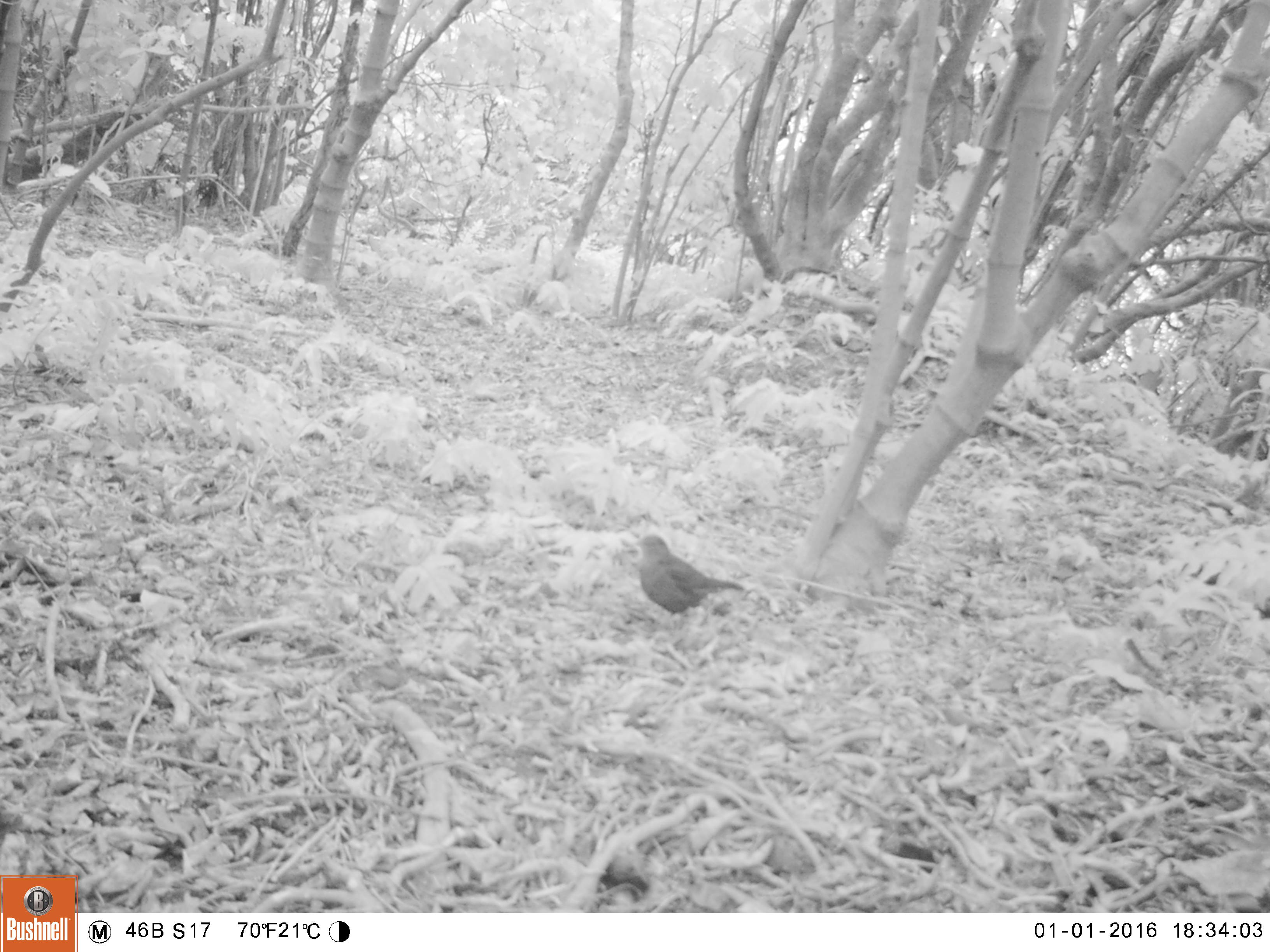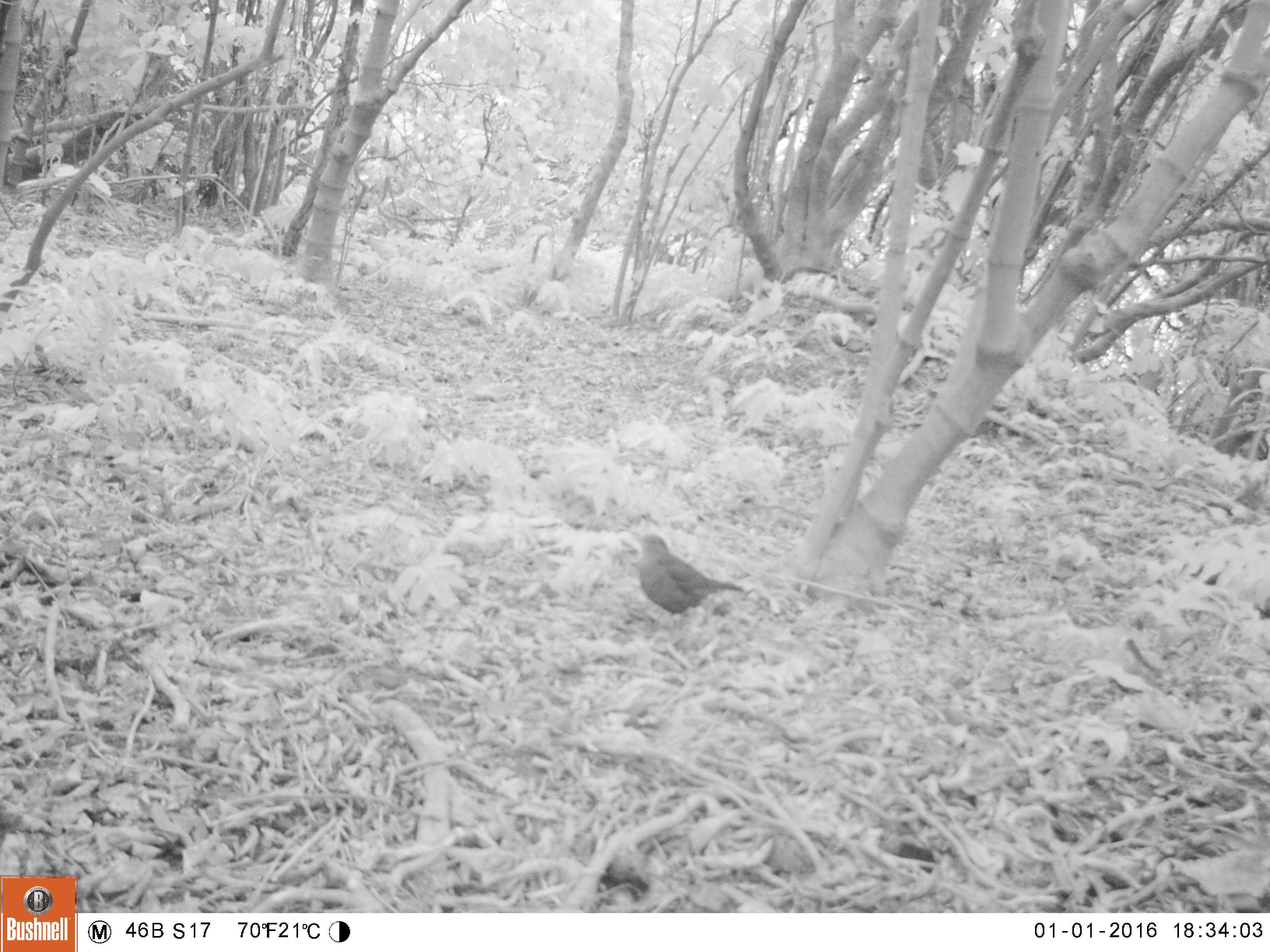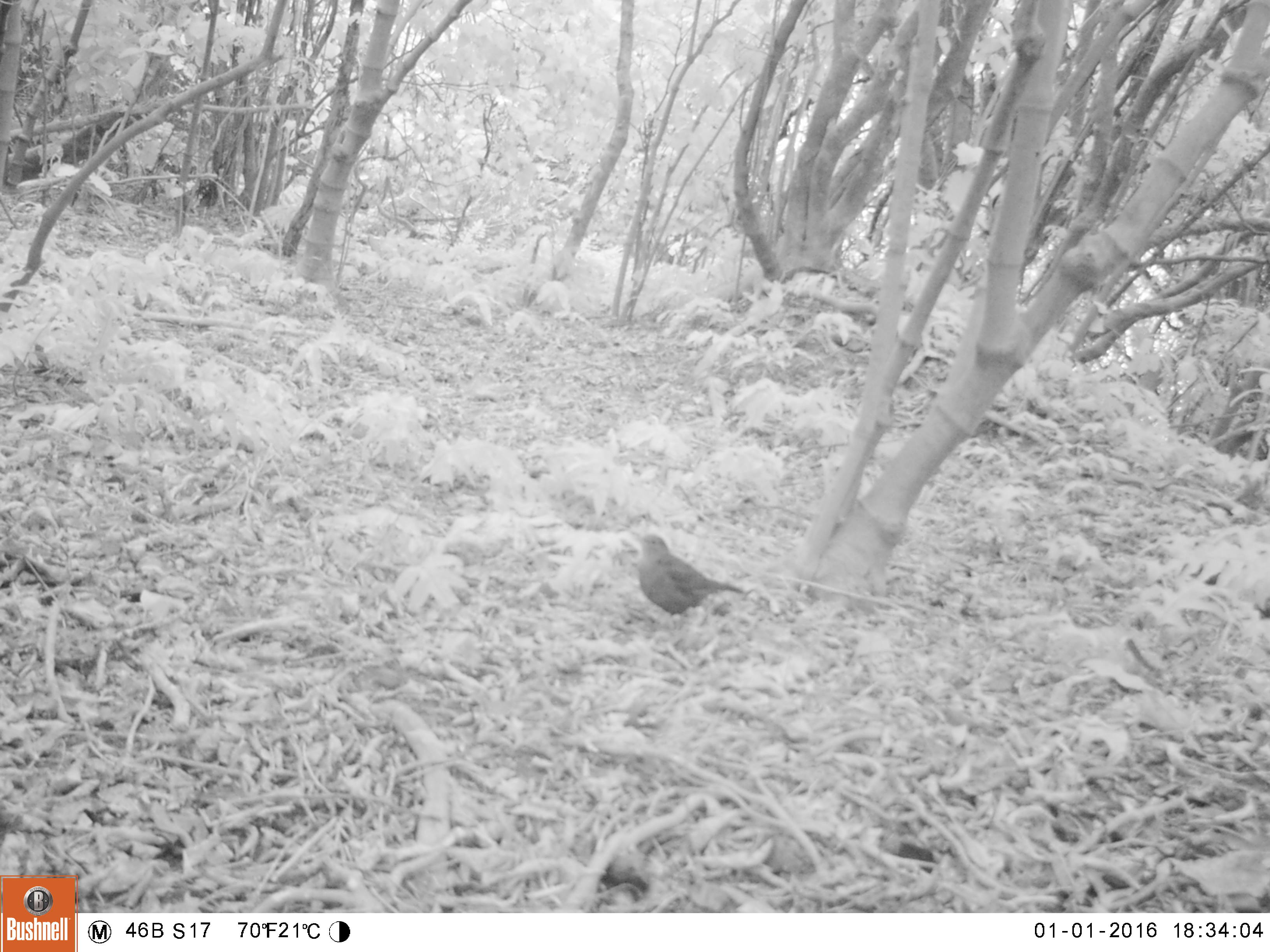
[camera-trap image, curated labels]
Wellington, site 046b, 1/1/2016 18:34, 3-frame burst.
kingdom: Animalia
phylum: Chordata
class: Aves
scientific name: Aves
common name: bird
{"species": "bird (Aves)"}